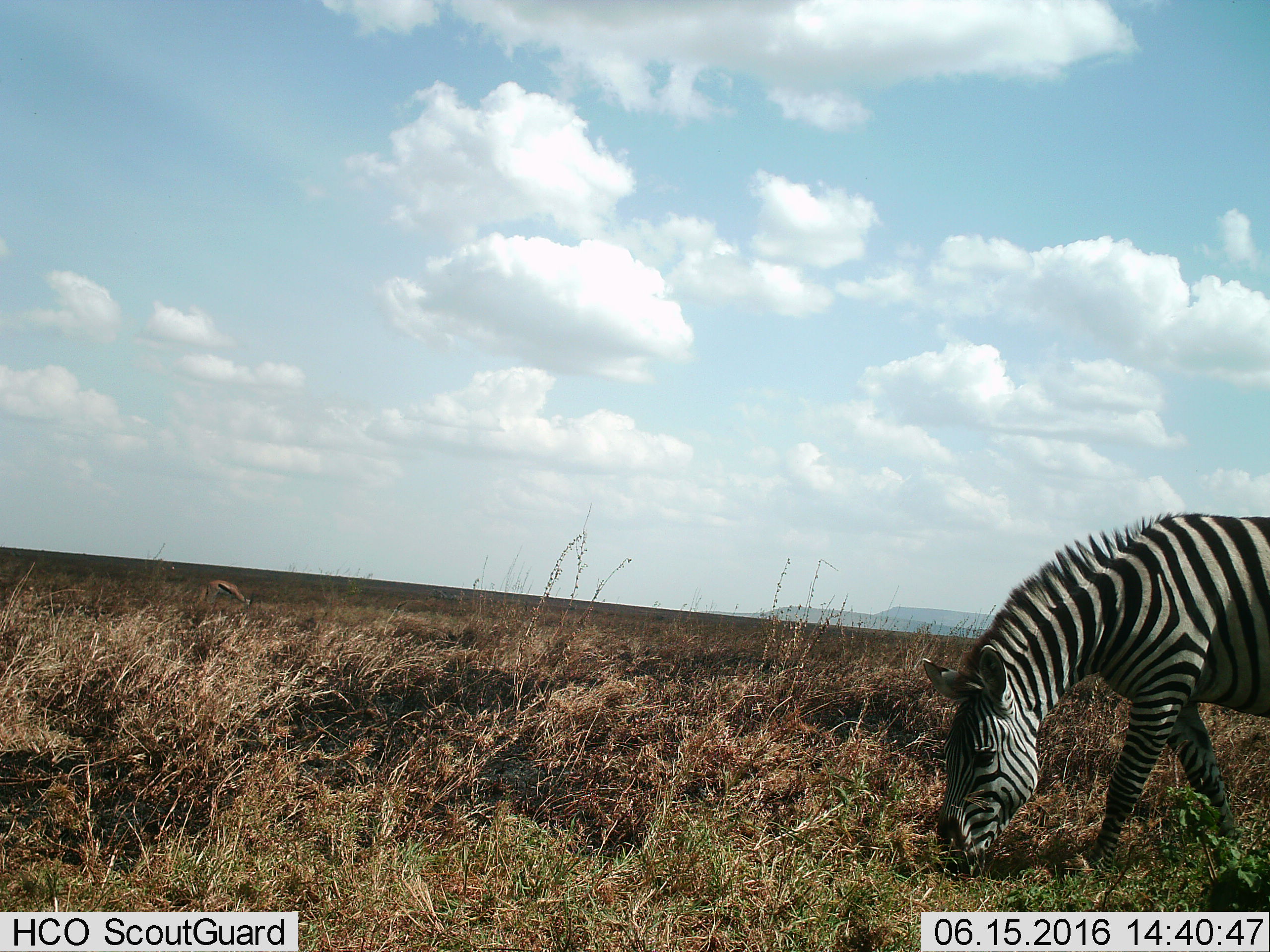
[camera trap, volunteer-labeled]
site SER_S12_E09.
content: unidentified animal